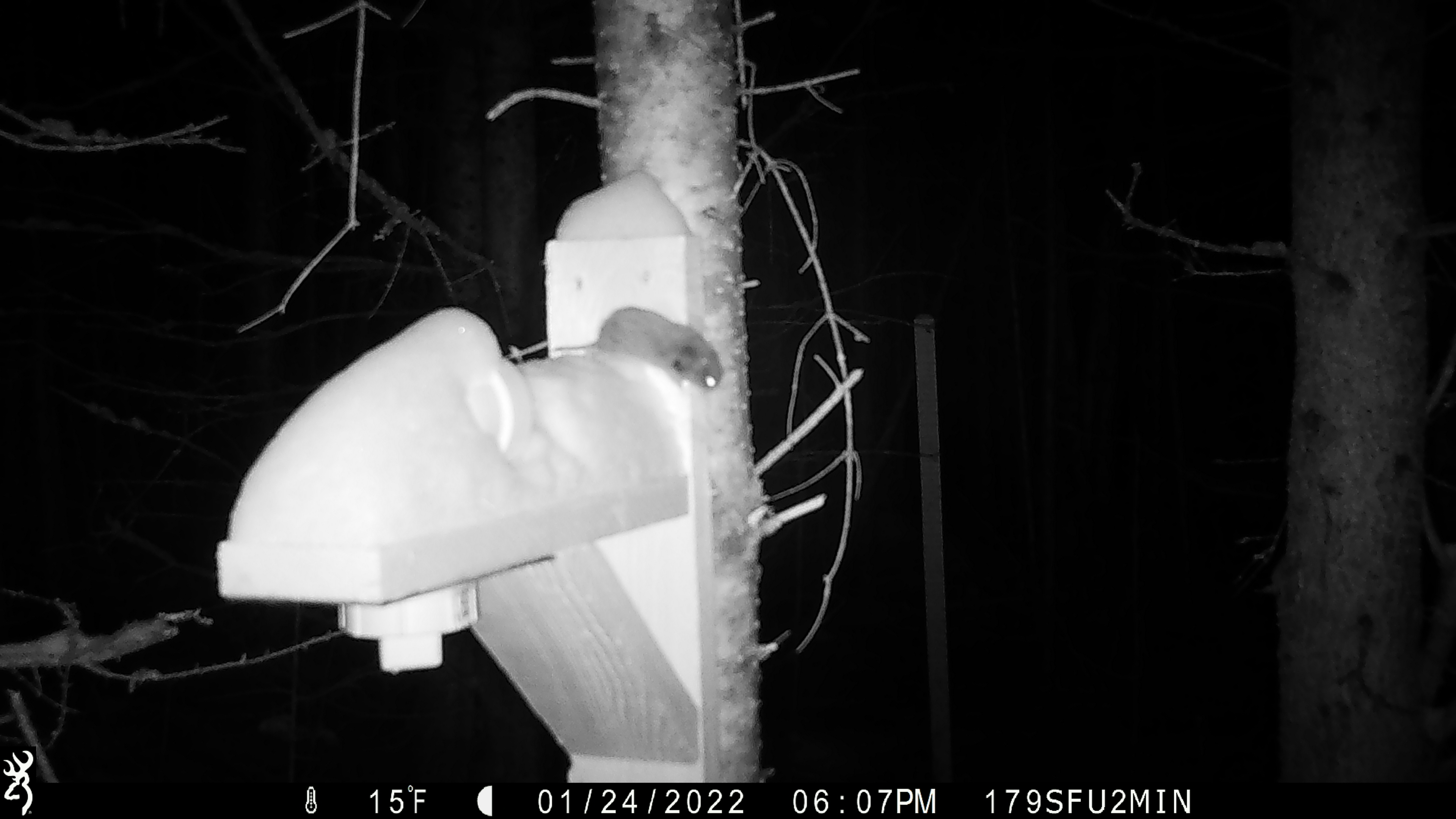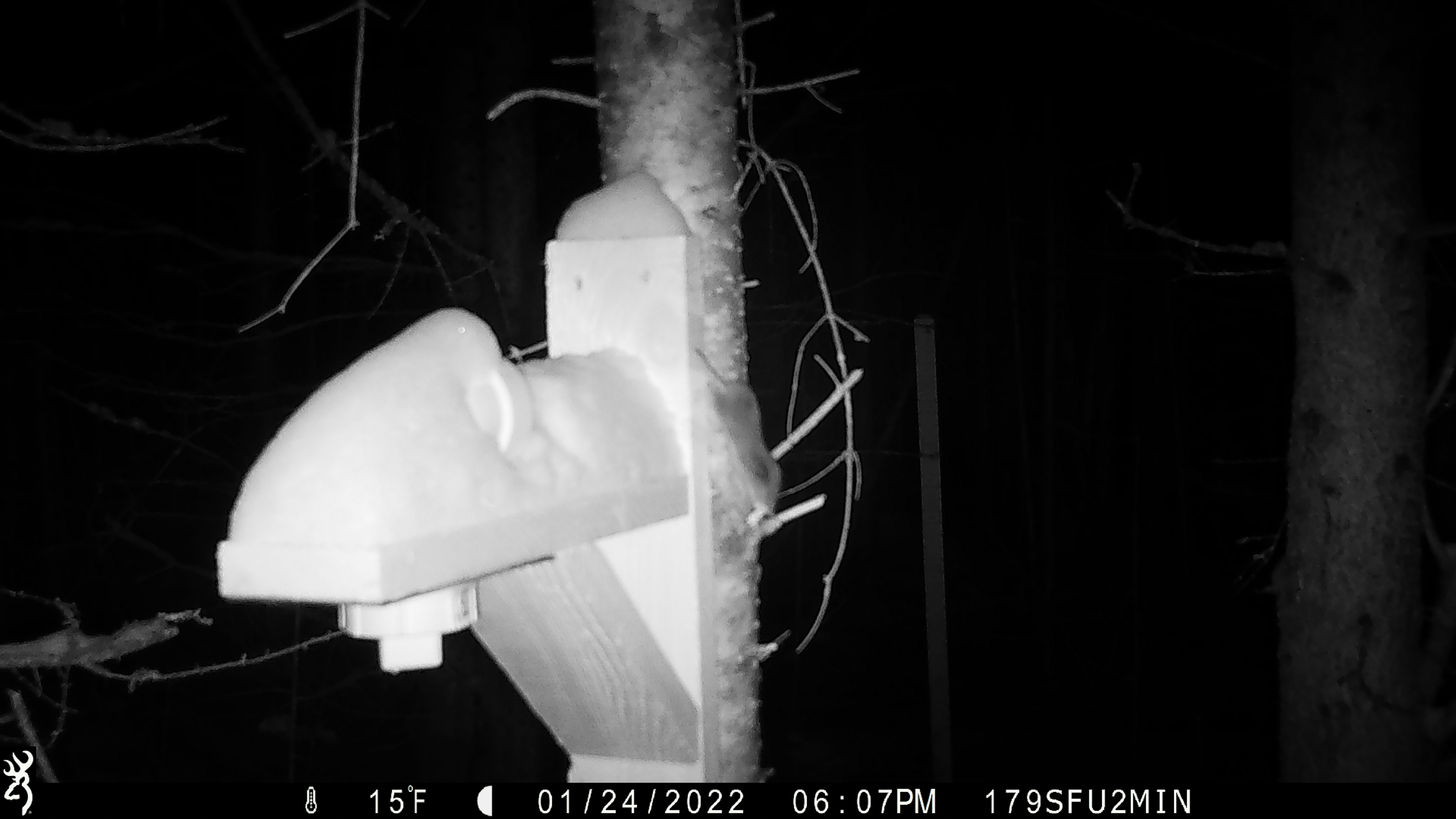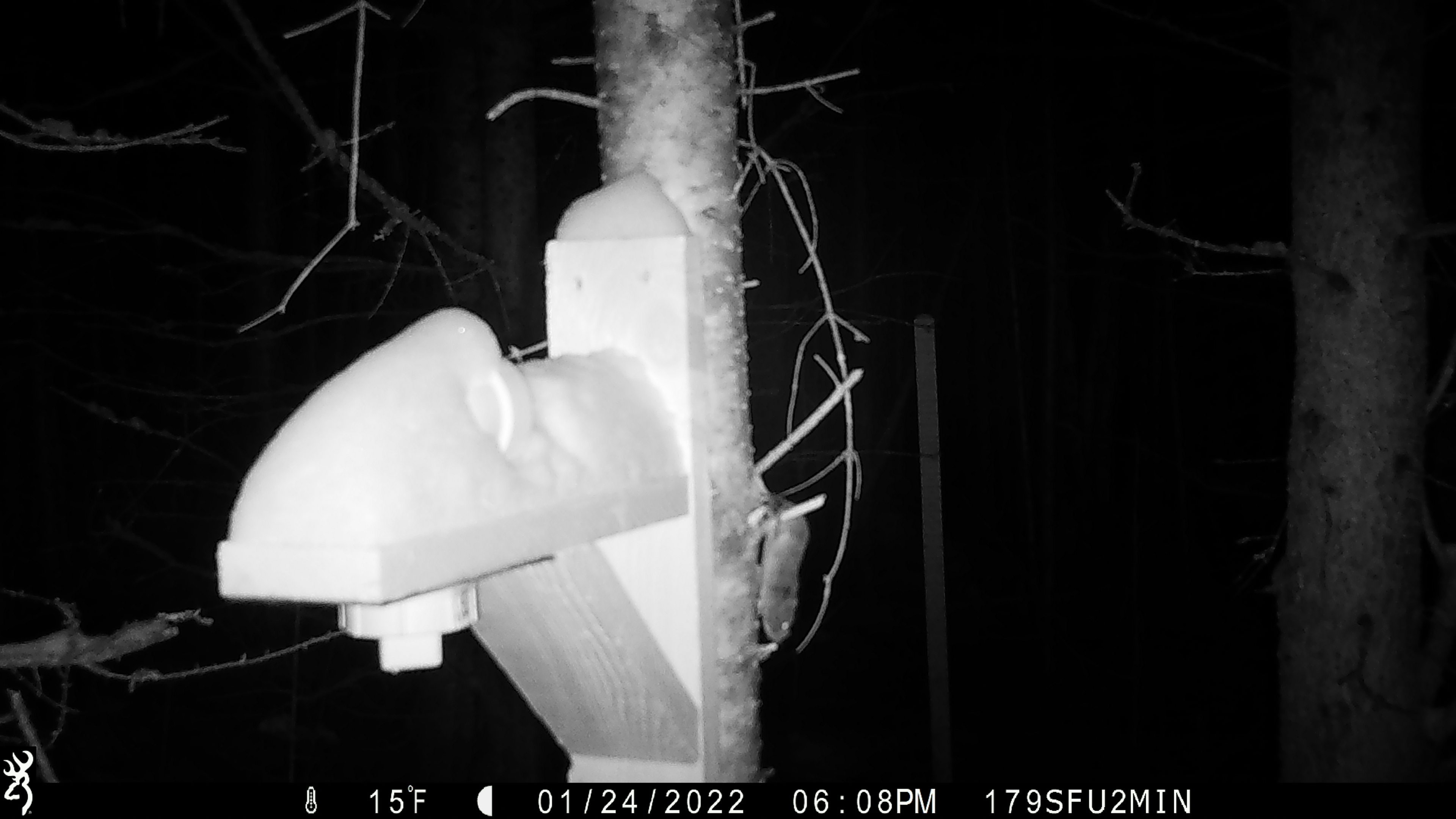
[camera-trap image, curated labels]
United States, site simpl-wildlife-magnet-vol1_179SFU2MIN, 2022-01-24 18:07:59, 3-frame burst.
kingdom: Animalia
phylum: Chordata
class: Mammalia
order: Rodentia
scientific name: Rodentia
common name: mouse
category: mouse sp.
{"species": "mouse sp. (mouse) (Rodentia)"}